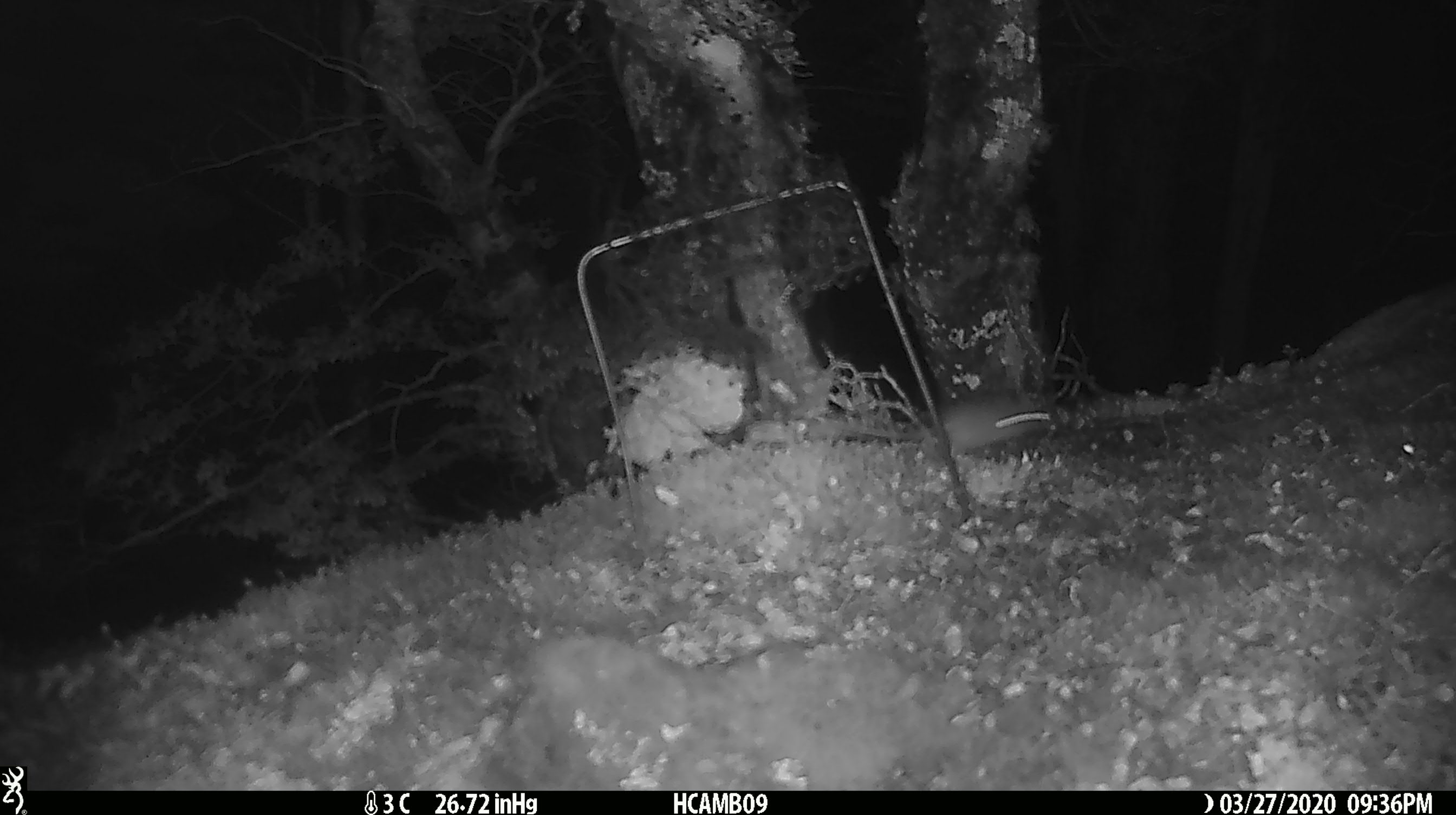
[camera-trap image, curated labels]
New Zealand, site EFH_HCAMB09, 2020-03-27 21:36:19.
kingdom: Animalia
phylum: Chordata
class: Mammalia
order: Rodentia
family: Muridae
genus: Mus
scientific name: Mus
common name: mouse